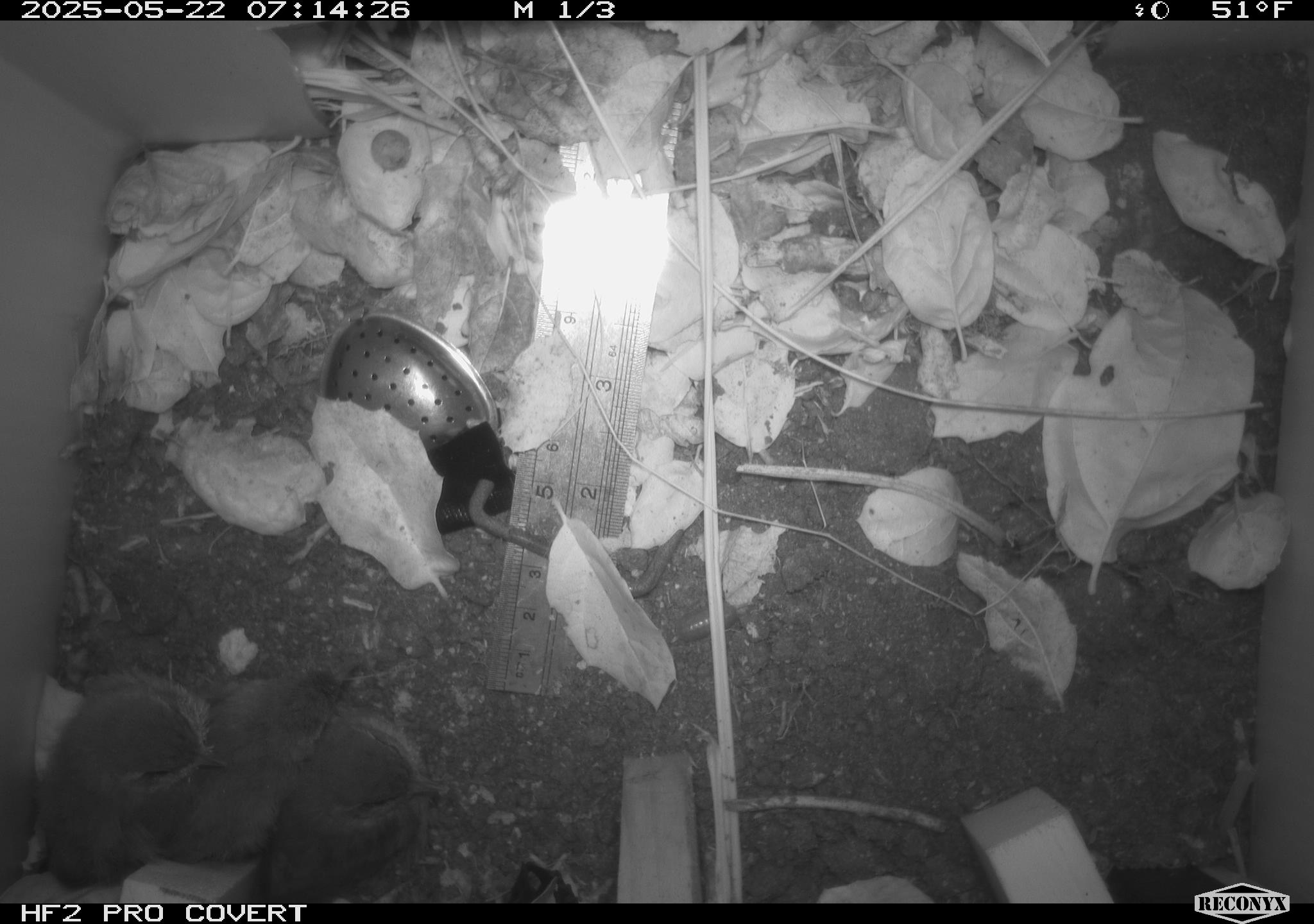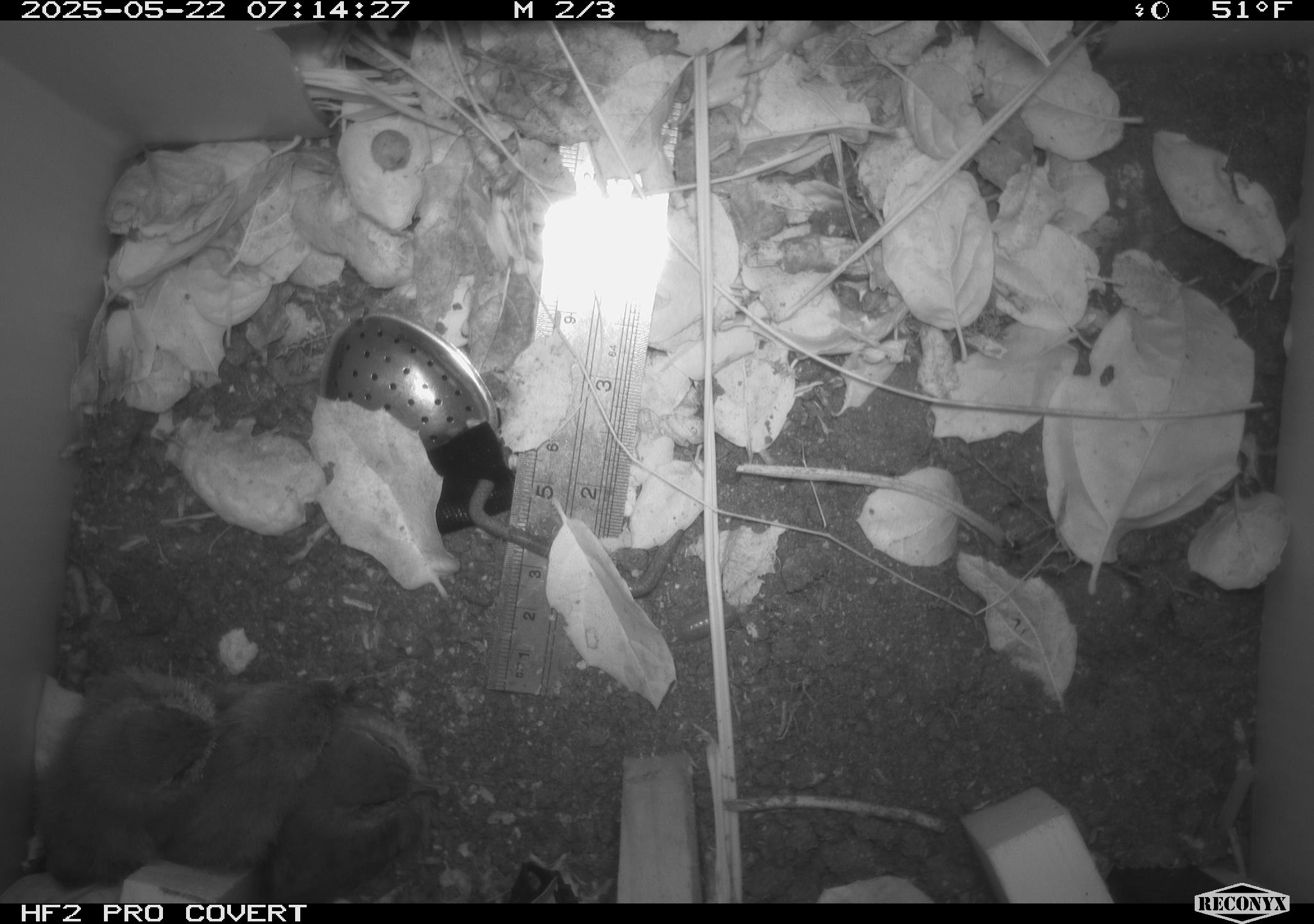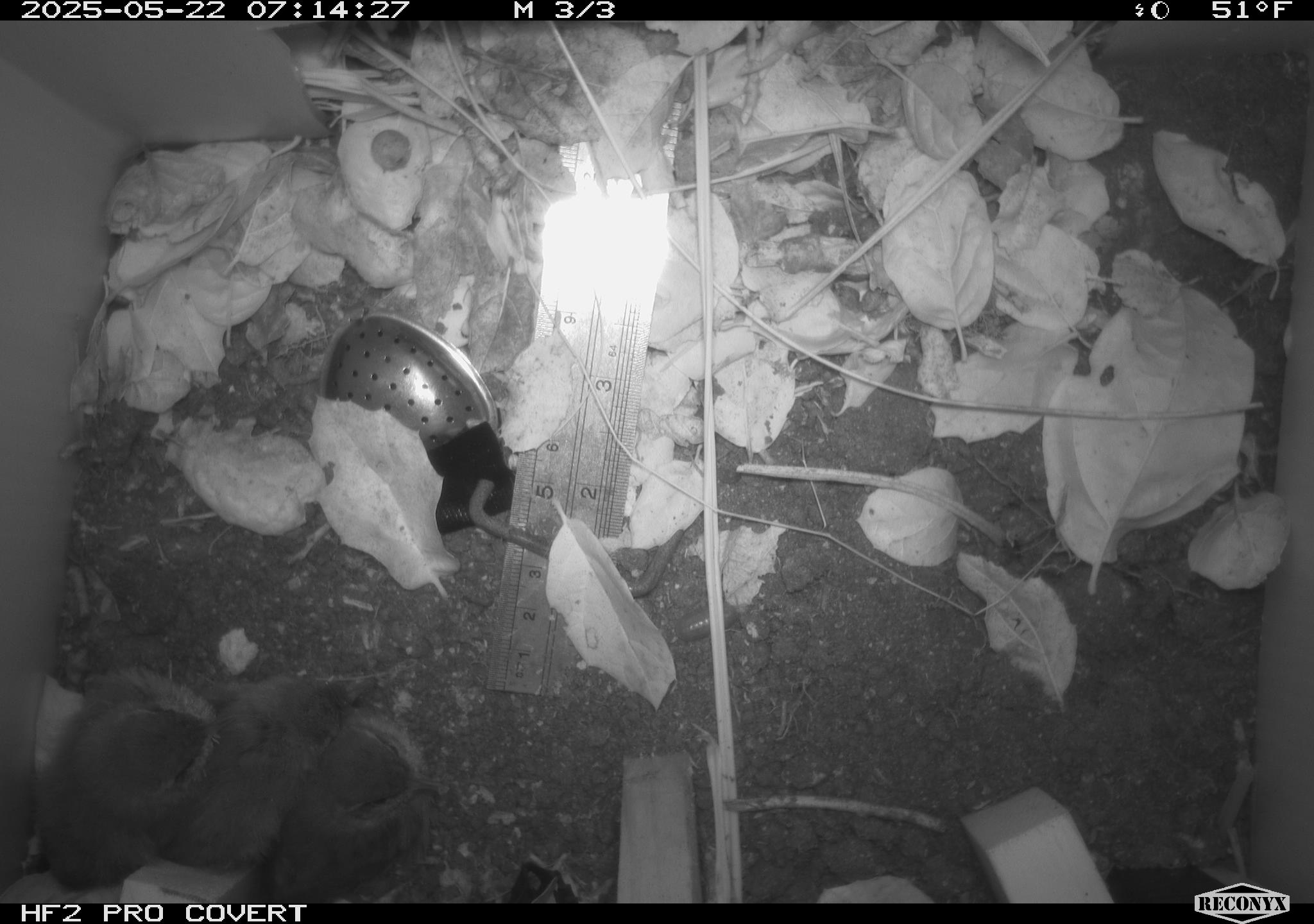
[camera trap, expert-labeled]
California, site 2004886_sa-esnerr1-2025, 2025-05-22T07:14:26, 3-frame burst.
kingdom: Animalia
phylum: Chordata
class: Aves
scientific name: Aves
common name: bird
Bird (Aves).